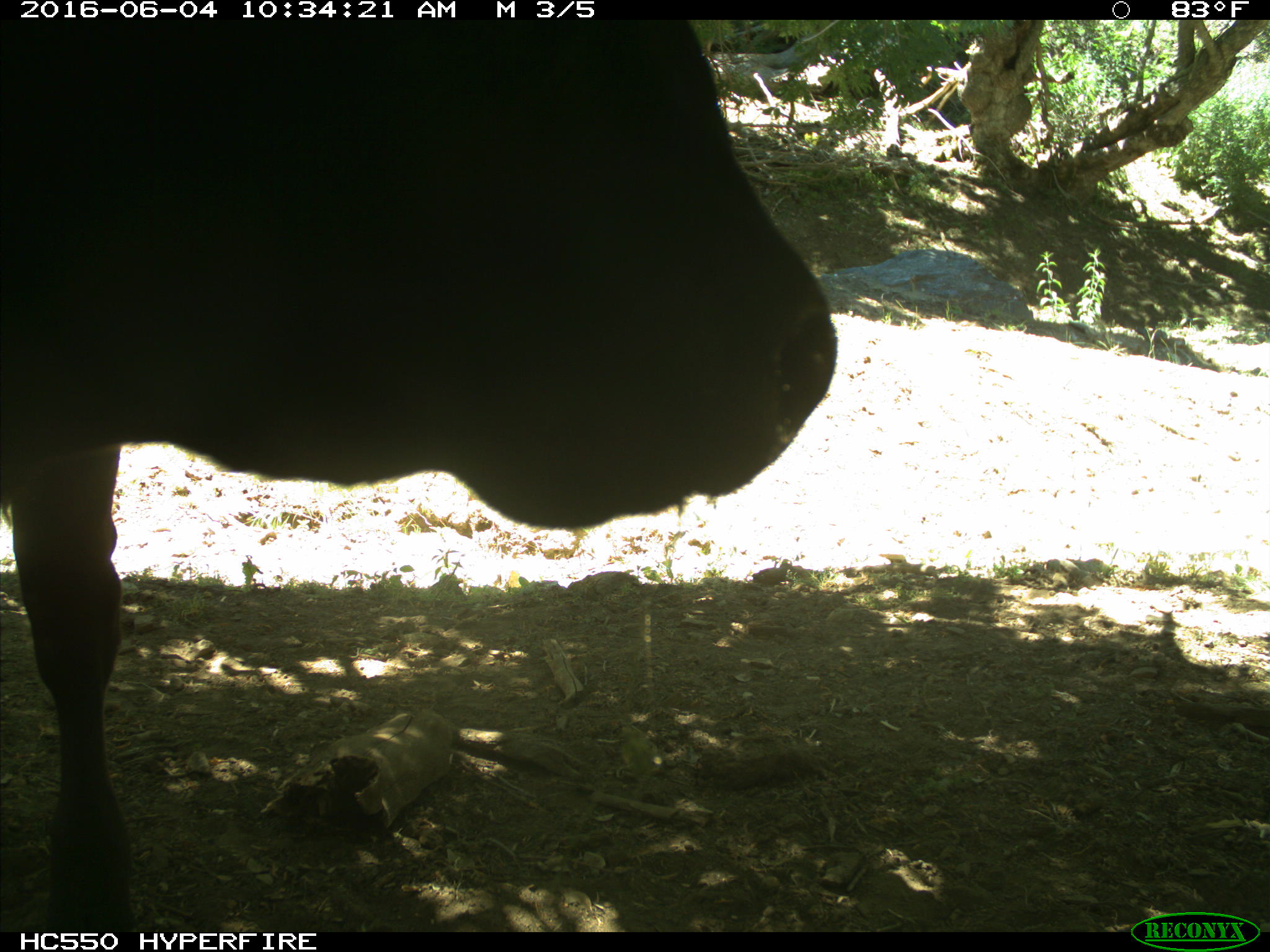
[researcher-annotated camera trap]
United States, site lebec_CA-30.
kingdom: Animalia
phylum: Chordata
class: Mammalia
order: Artiodactyla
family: Bovidae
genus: Bos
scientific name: Bos taurus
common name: domestic cow